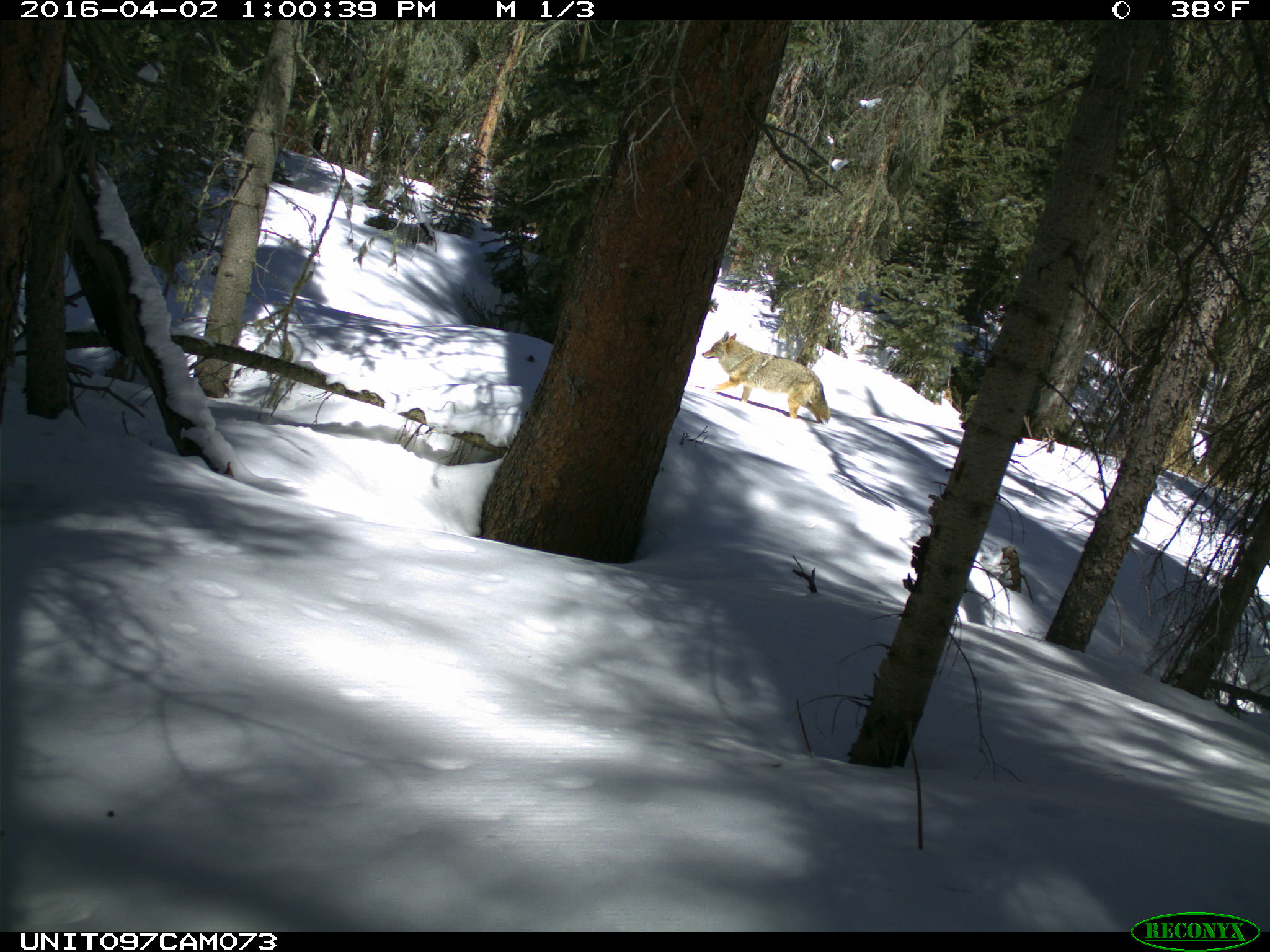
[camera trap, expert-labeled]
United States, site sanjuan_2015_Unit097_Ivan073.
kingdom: Animalia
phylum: Chordata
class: Mammalia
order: Carnivora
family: Canidae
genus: Canis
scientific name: Canis latrans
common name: coyote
Canis latrans (coyote).